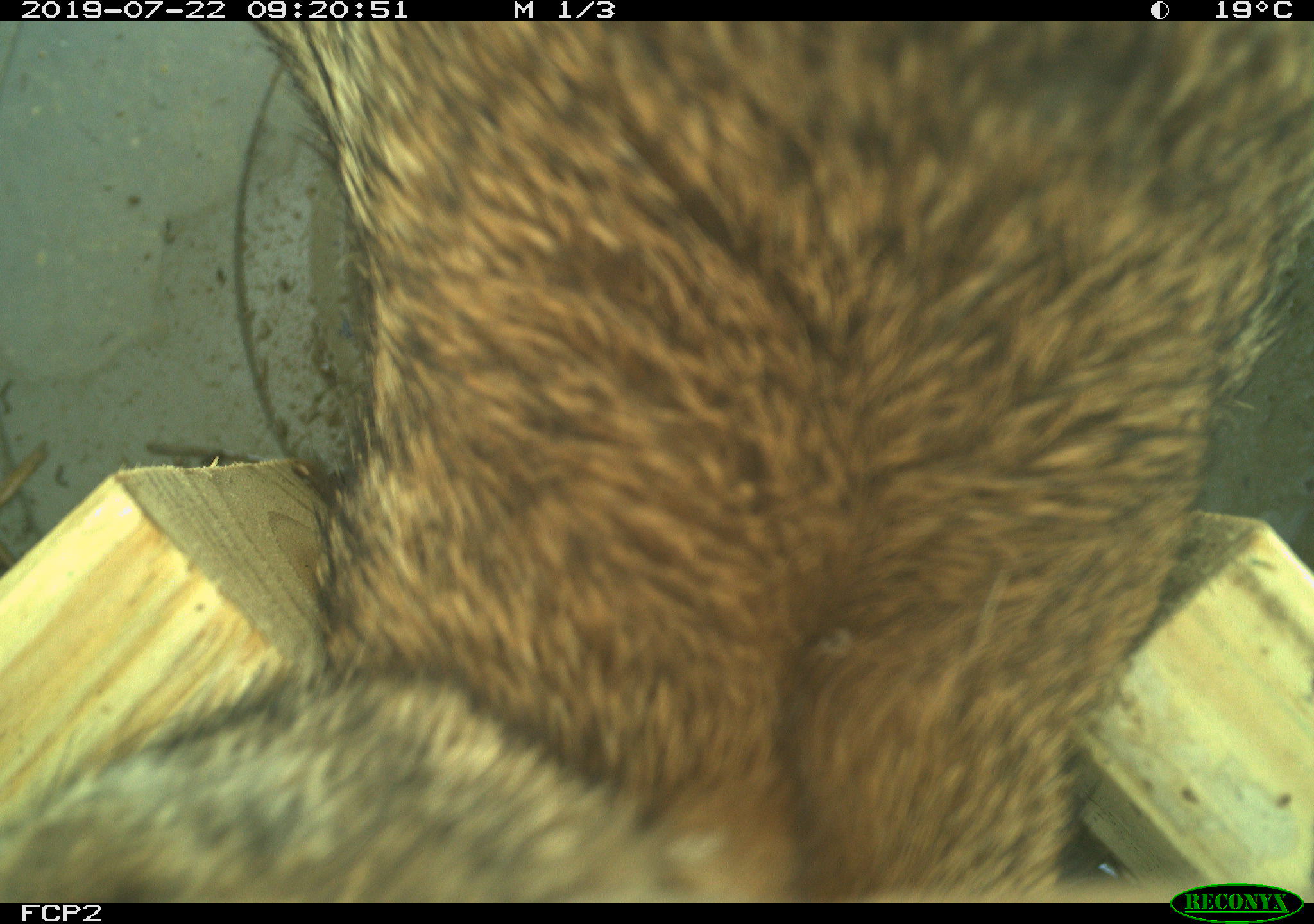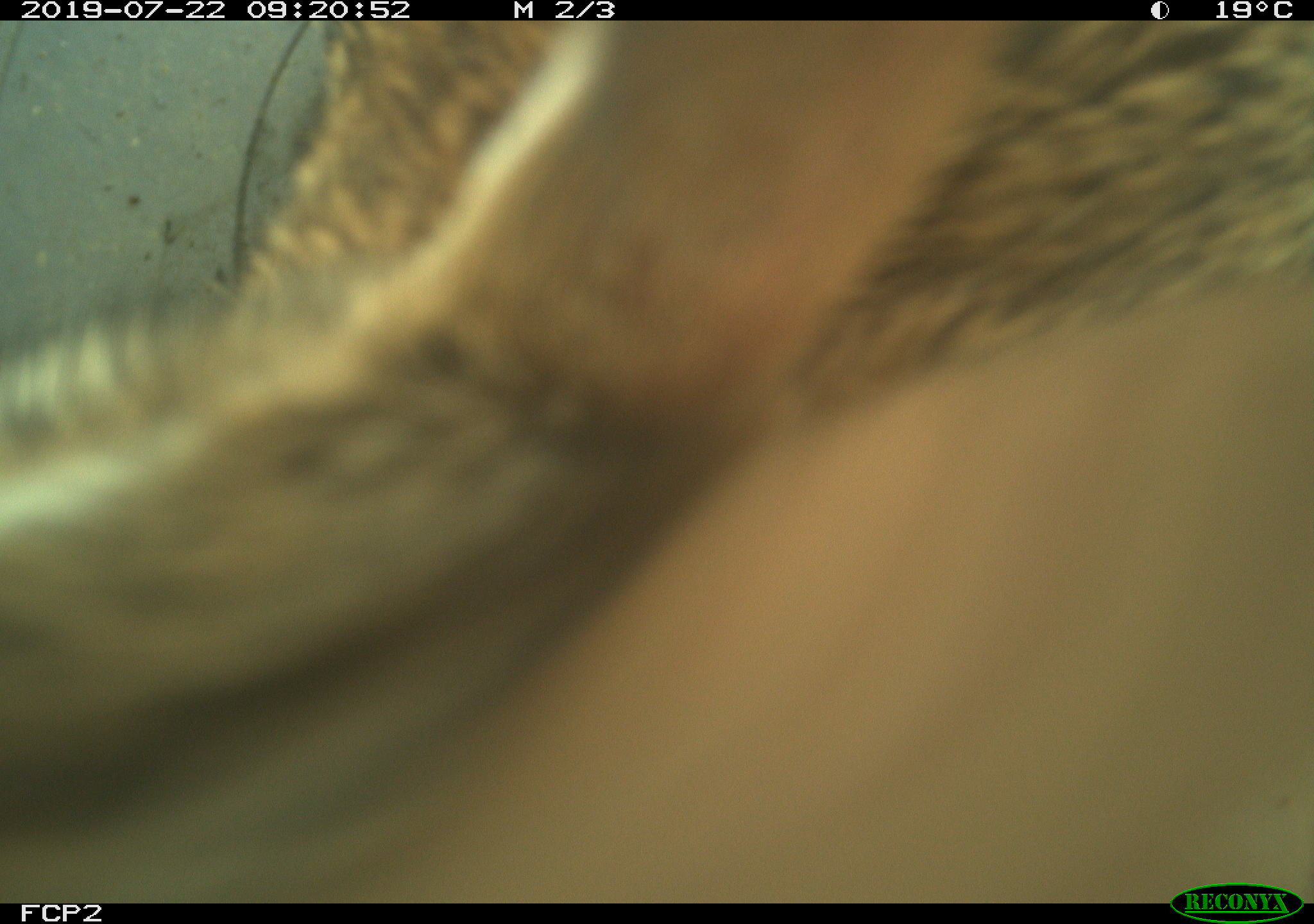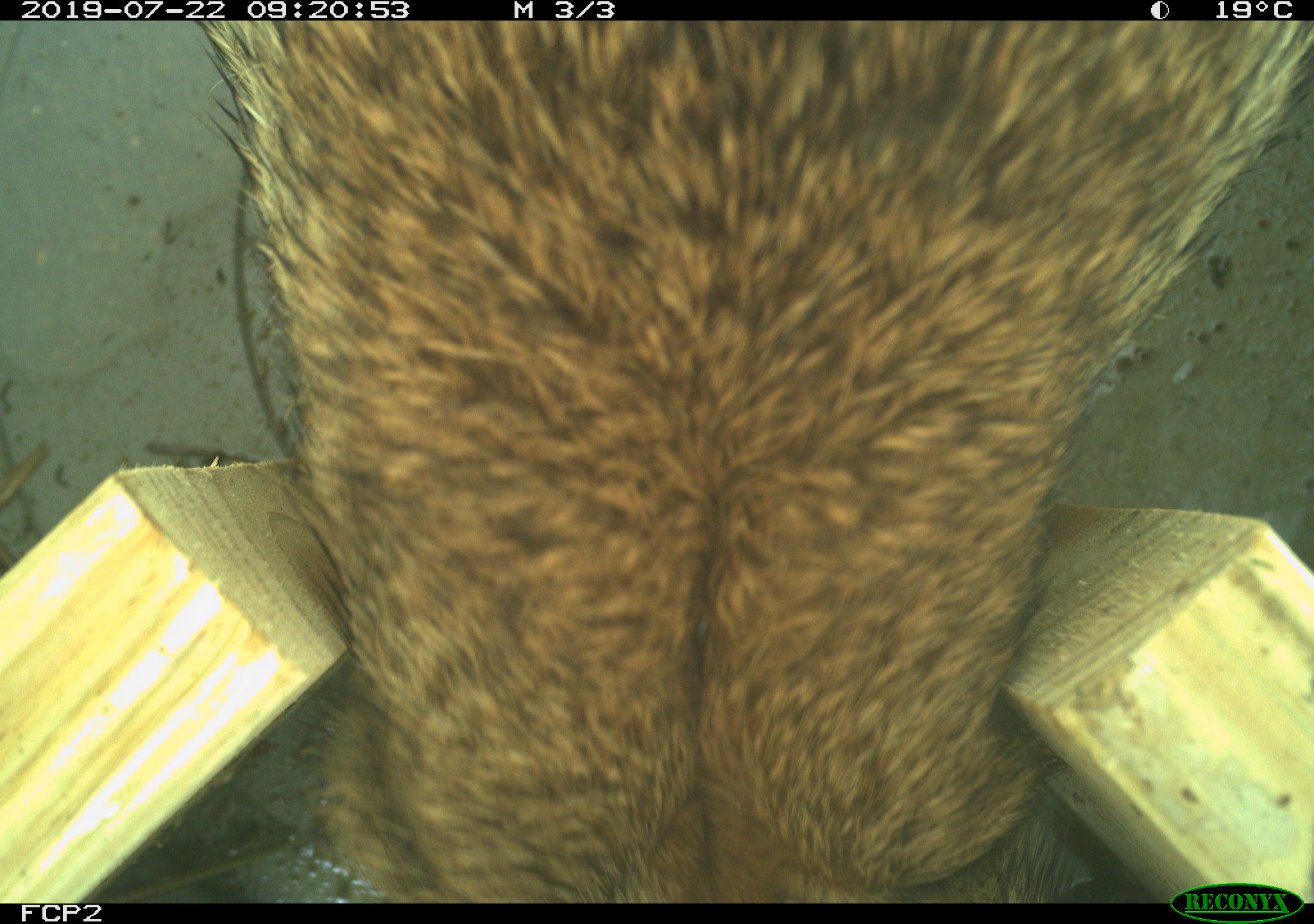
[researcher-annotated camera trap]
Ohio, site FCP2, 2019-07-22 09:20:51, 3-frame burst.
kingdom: Animalia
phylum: Chordata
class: Mammalia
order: Lagomorpha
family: Leporidae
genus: Sylvilagus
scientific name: Sylvilagus floridanus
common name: eastern cottontail